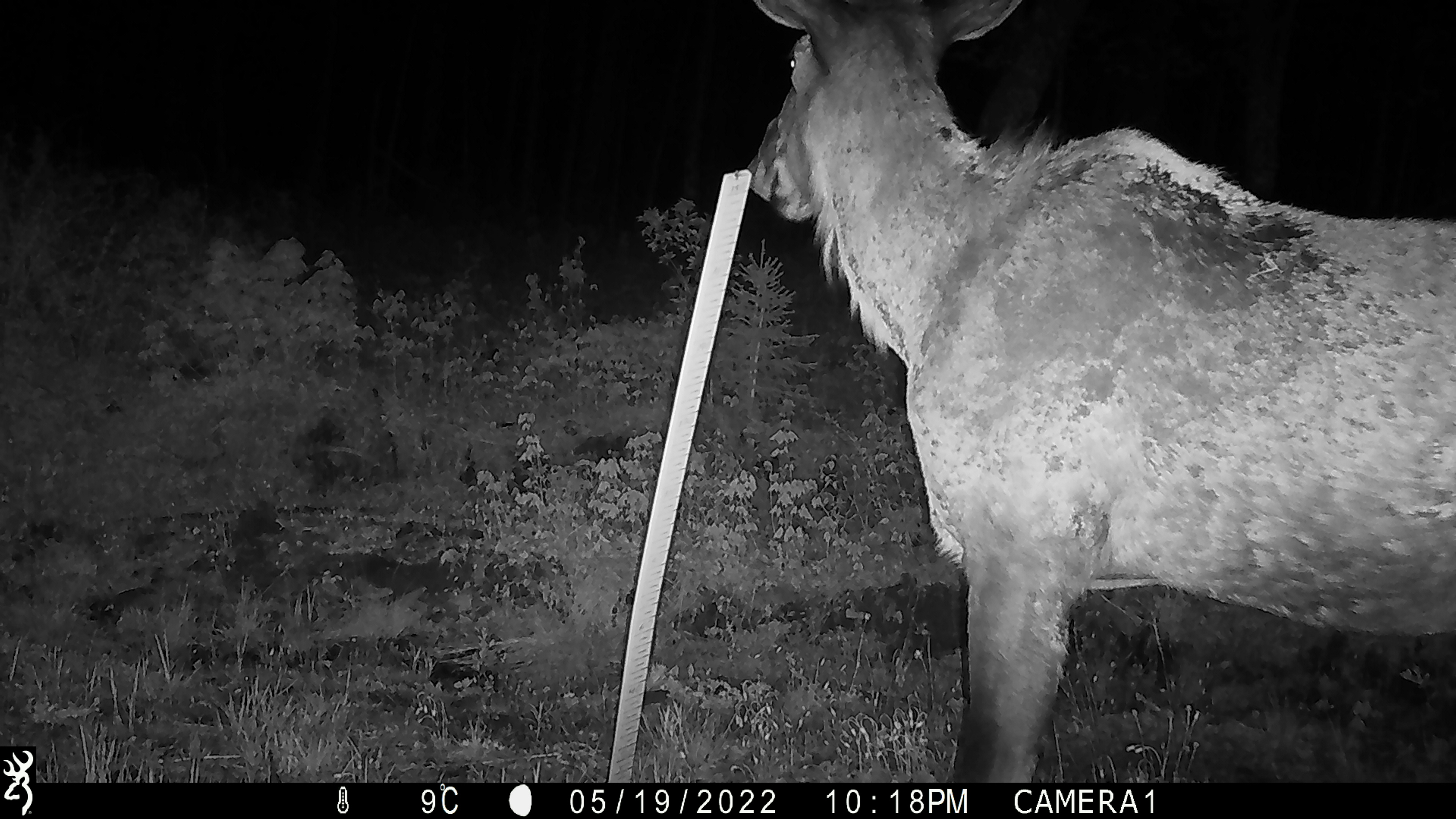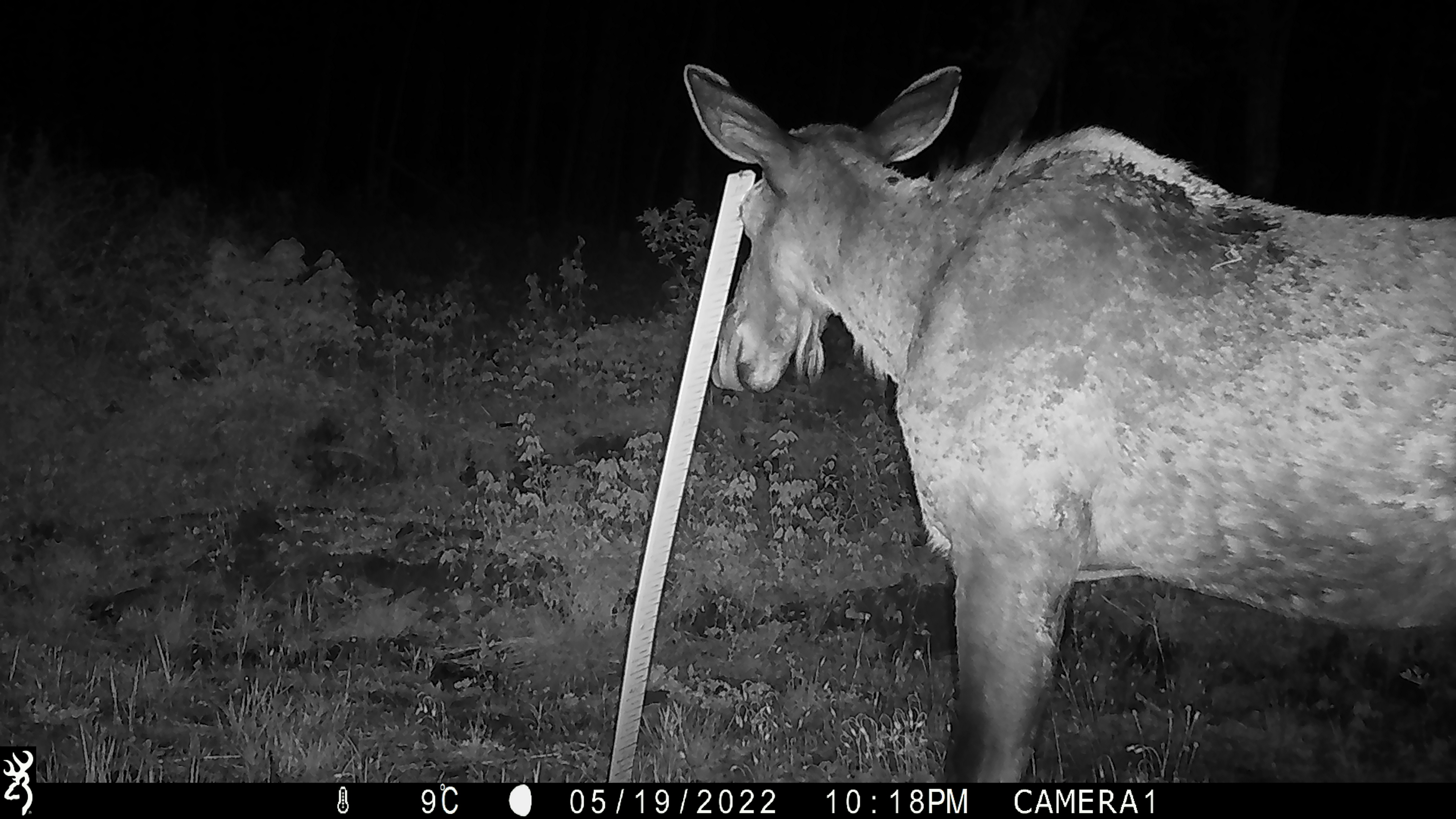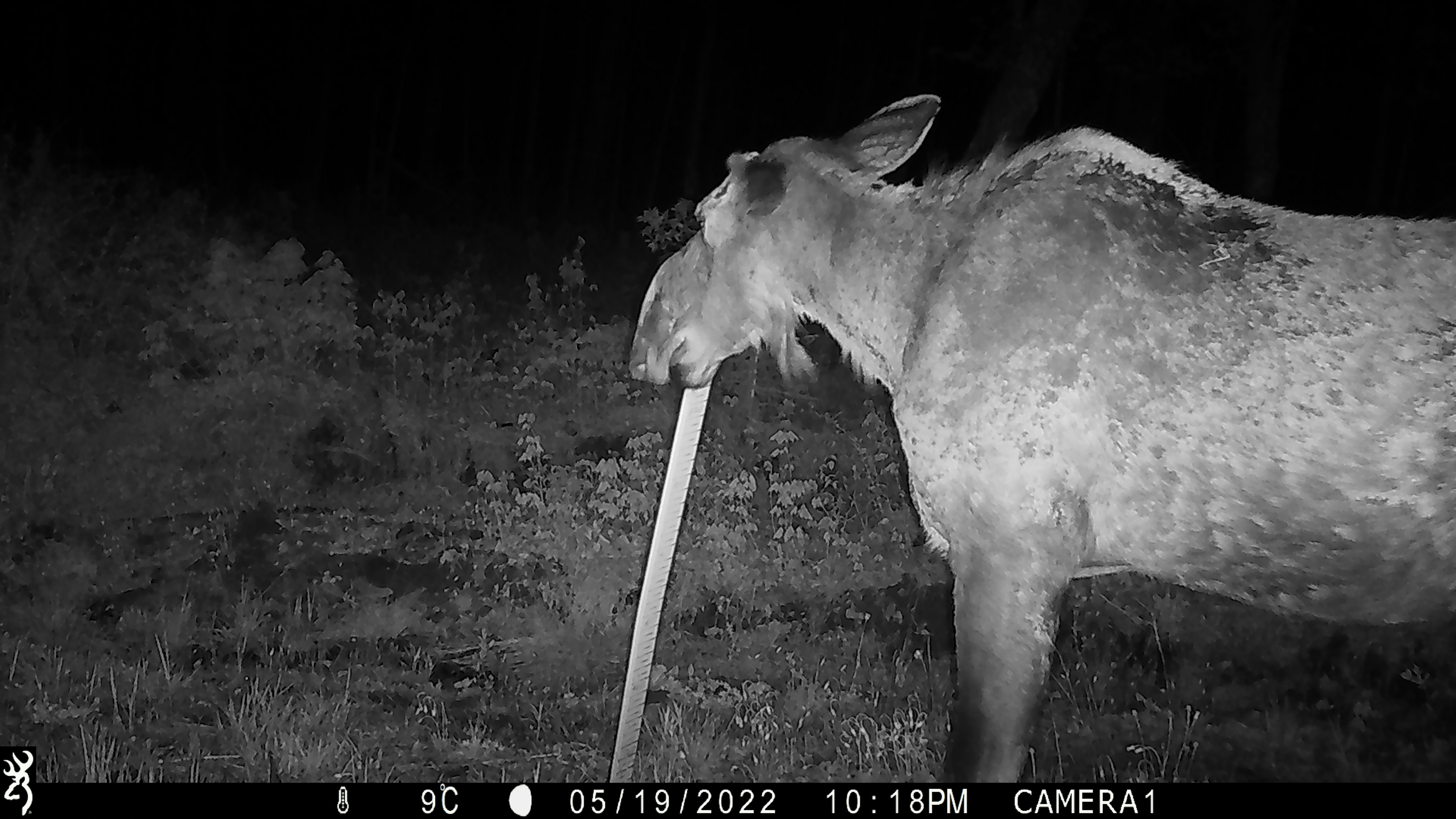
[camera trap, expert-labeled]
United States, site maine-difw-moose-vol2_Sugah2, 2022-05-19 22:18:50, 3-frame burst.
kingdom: Animalia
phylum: Chordata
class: Mammalia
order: Artiodactyla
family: Cervidae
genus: Alces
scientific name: Alces alces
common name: moose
Moose (Alces alces).